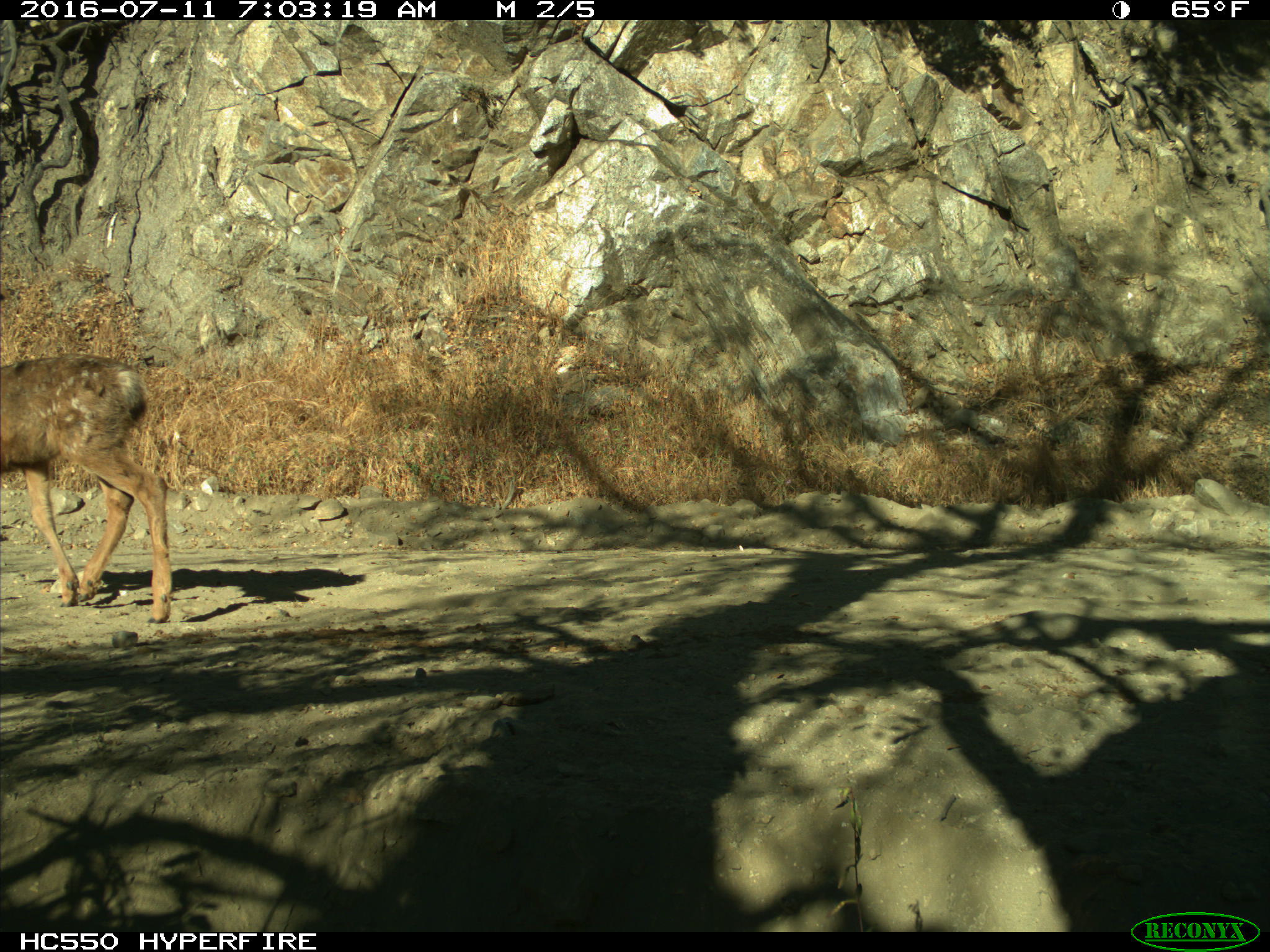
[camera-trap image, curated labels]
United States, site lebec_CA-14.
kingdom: Animalia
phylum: Chordata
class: Mammalia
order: Artiodactyla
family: Cervidae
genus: Odocoileus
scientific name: Odocoileus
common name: deer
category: unidentified deer